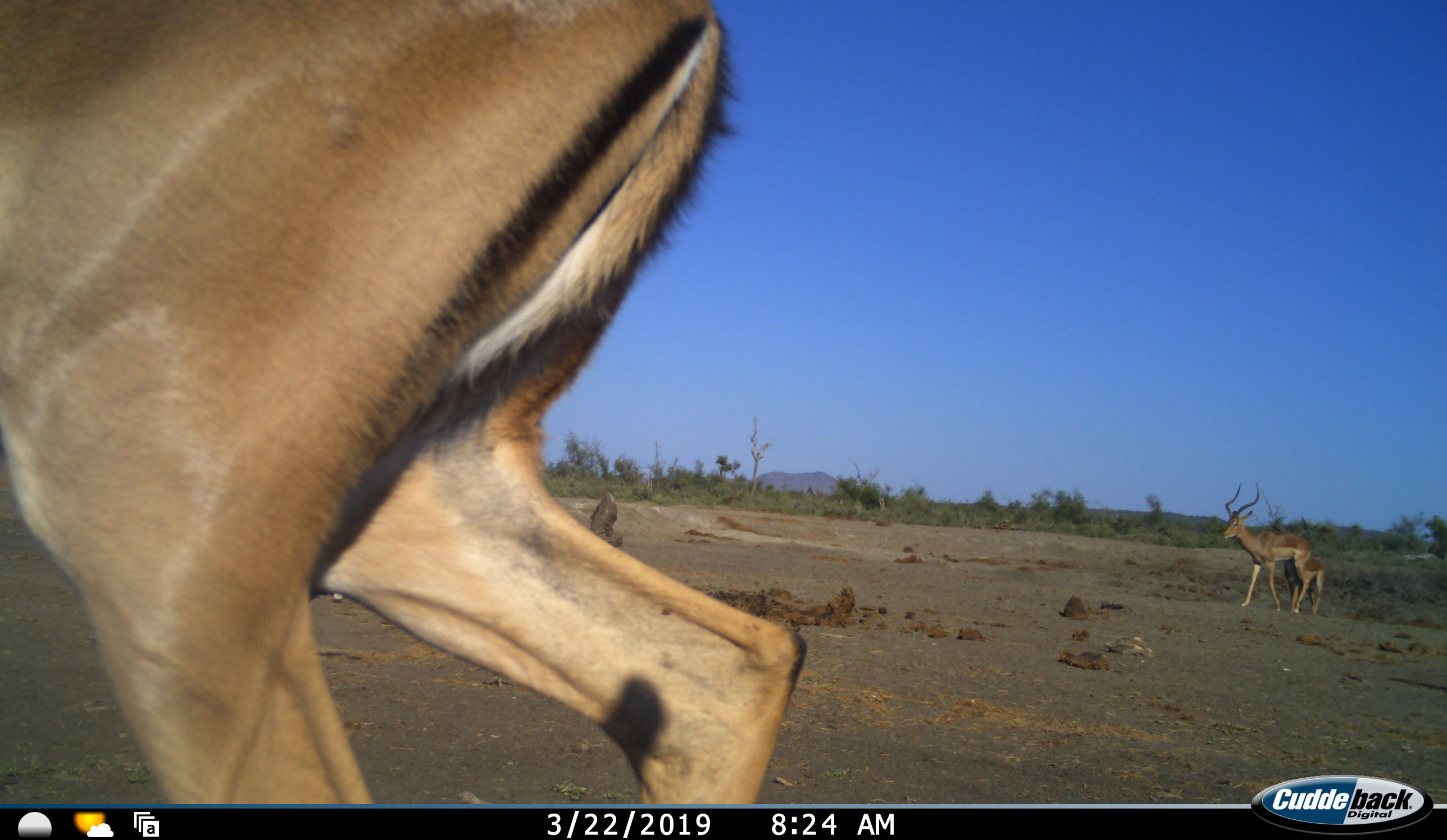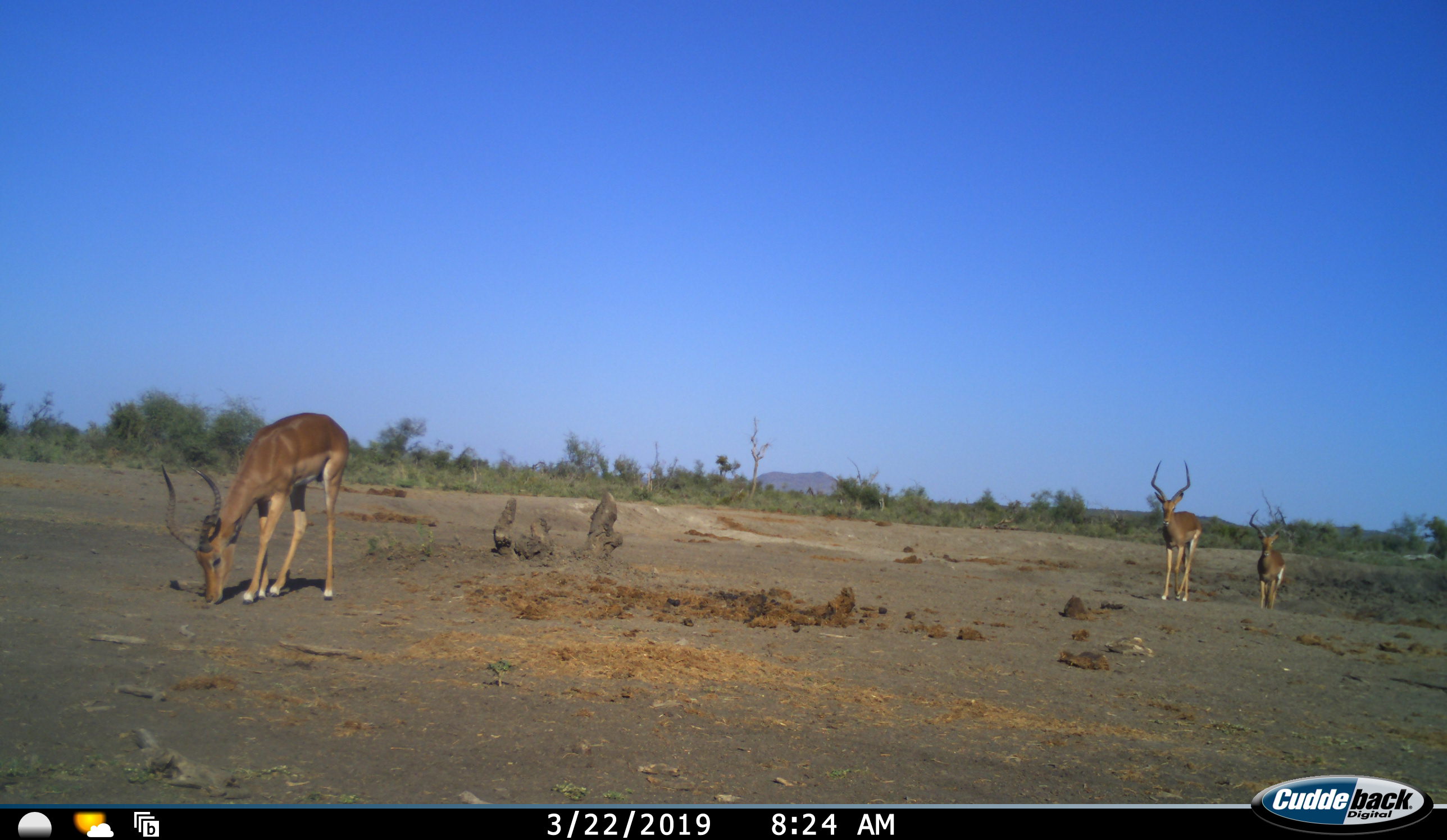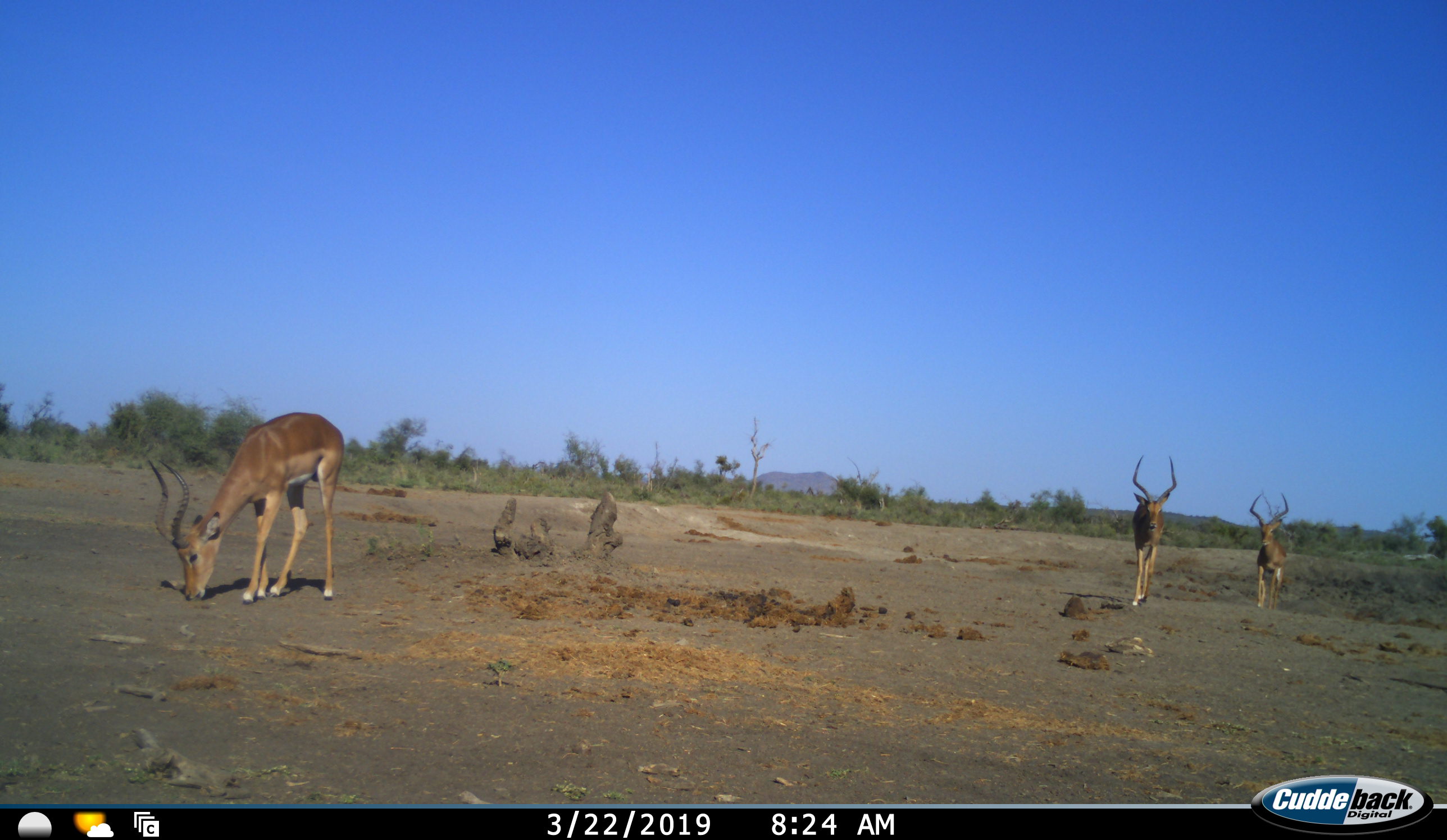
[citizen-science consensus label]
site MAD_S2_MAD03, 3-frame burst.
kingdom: Animalia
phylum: Chordata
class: Mammalia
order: Artiodactyla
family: Bovidae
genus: Aepyceros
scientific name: Aepyceros melampus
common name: impala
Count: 4.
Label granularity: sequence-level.